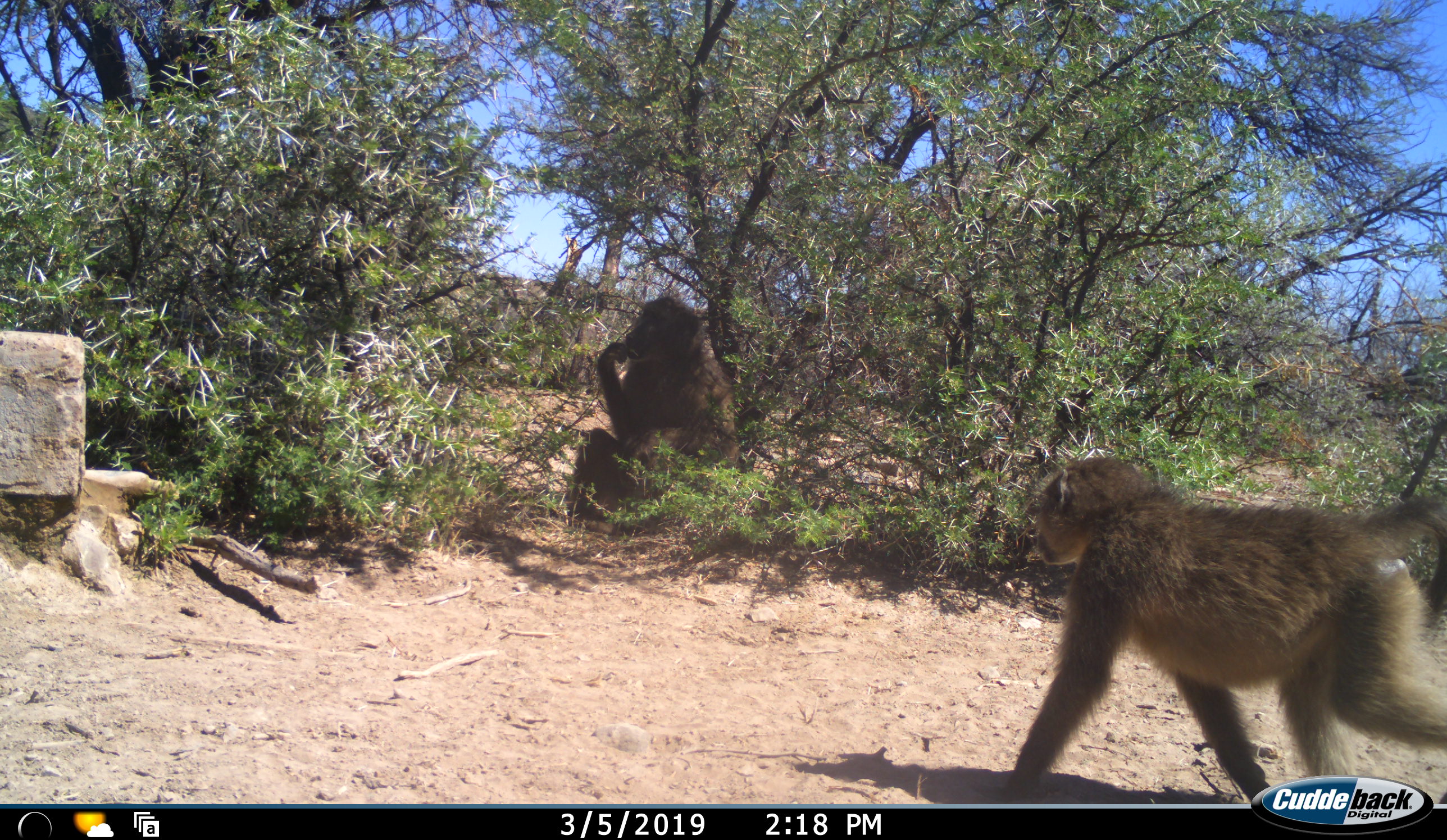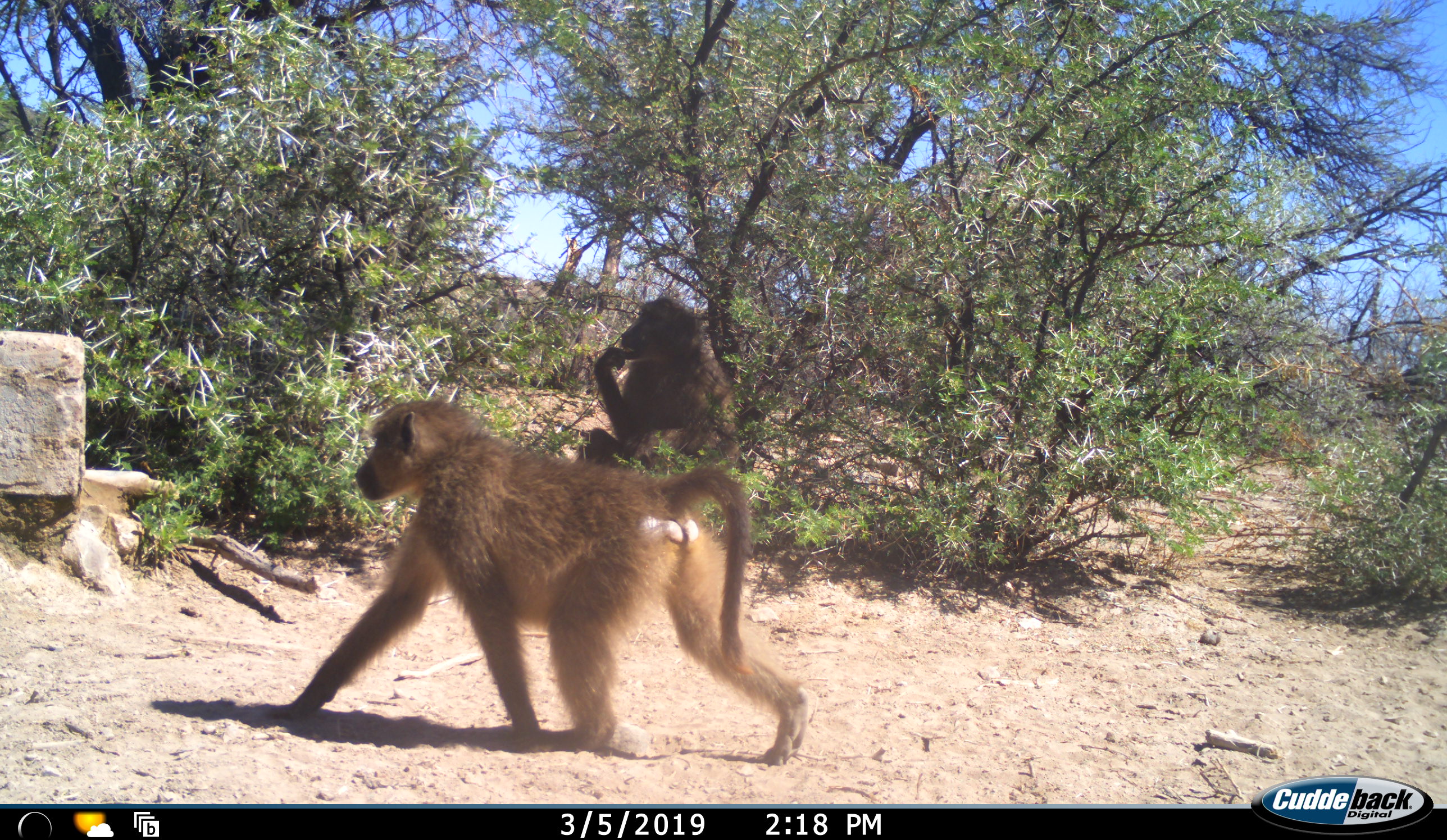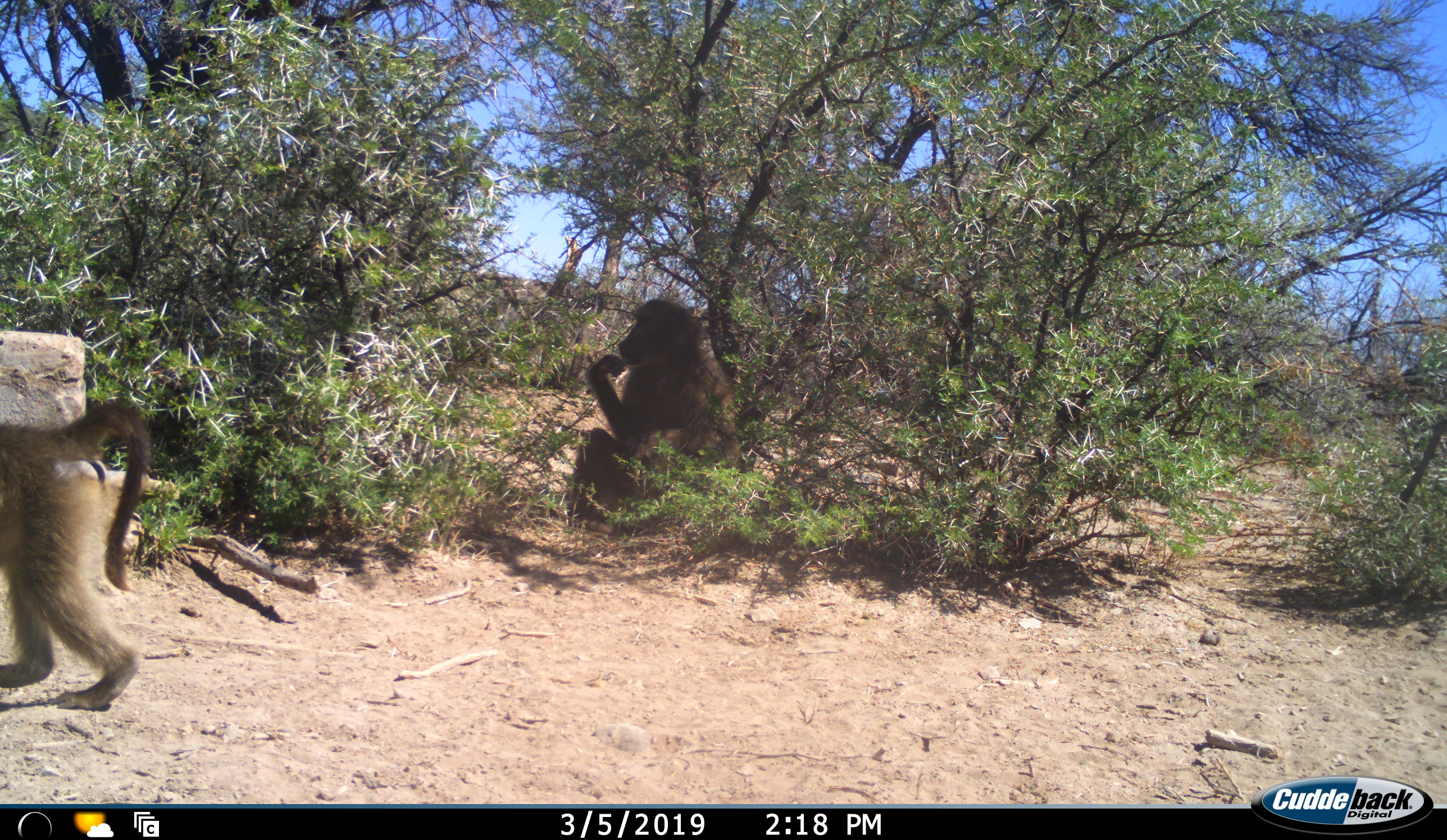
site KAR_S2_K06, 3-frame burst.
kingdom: Animalia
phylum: Chordata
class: Mammalia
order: Primates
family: Cercopithecidae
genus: Papio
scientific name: Papio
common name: baboon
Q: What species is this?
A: Baboon (Papio).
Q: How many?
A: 2.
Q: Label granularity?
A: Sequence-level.